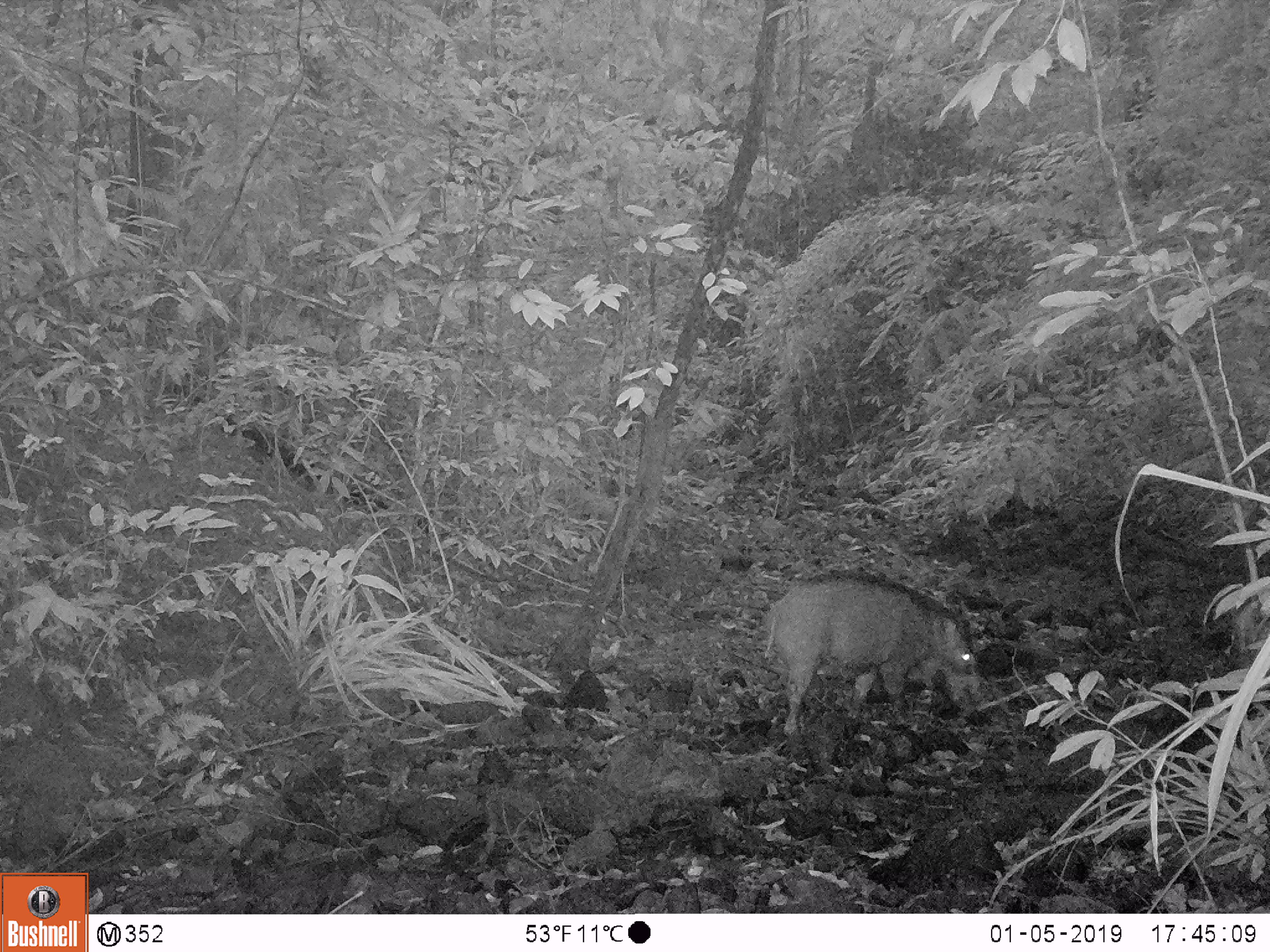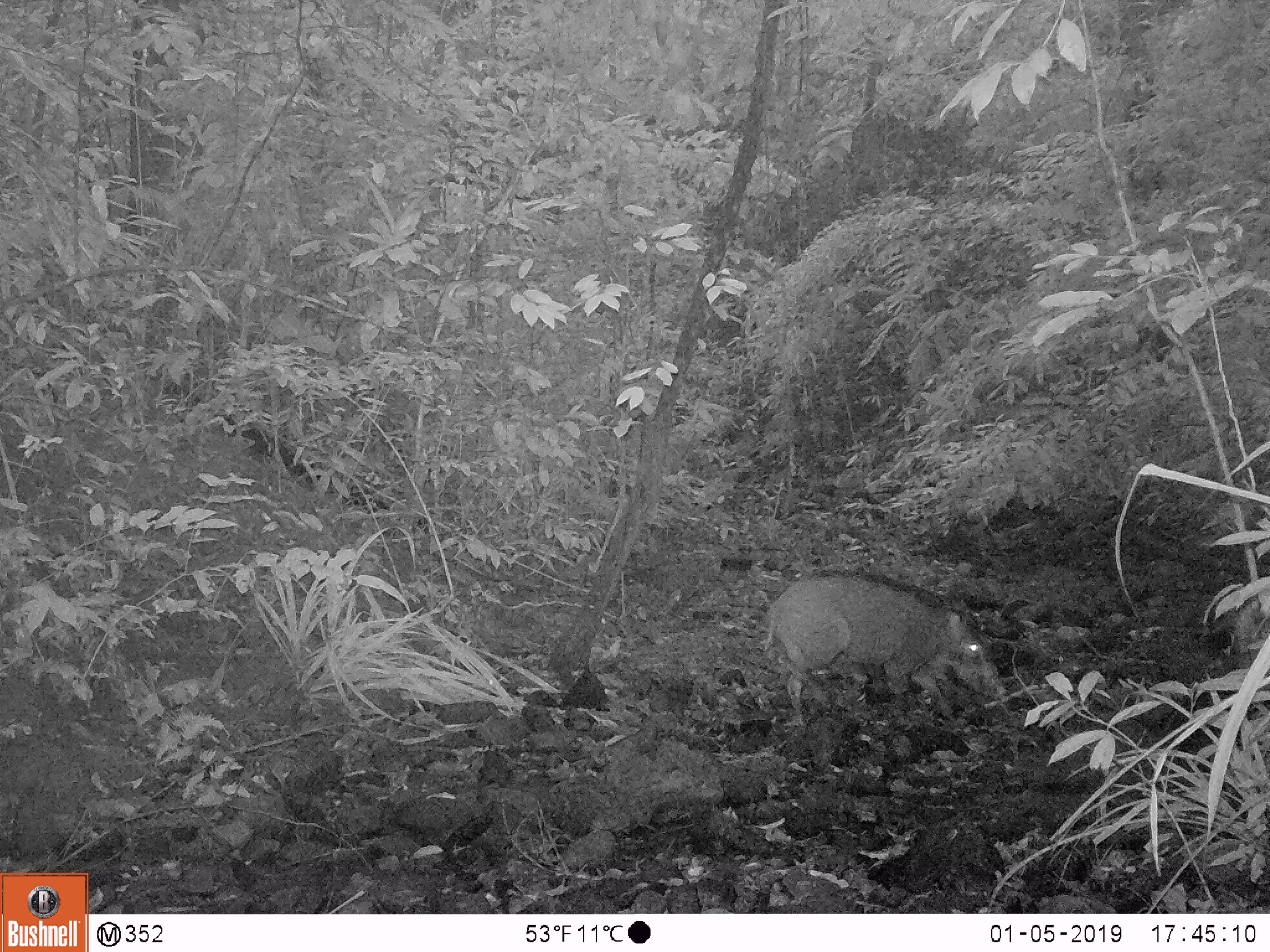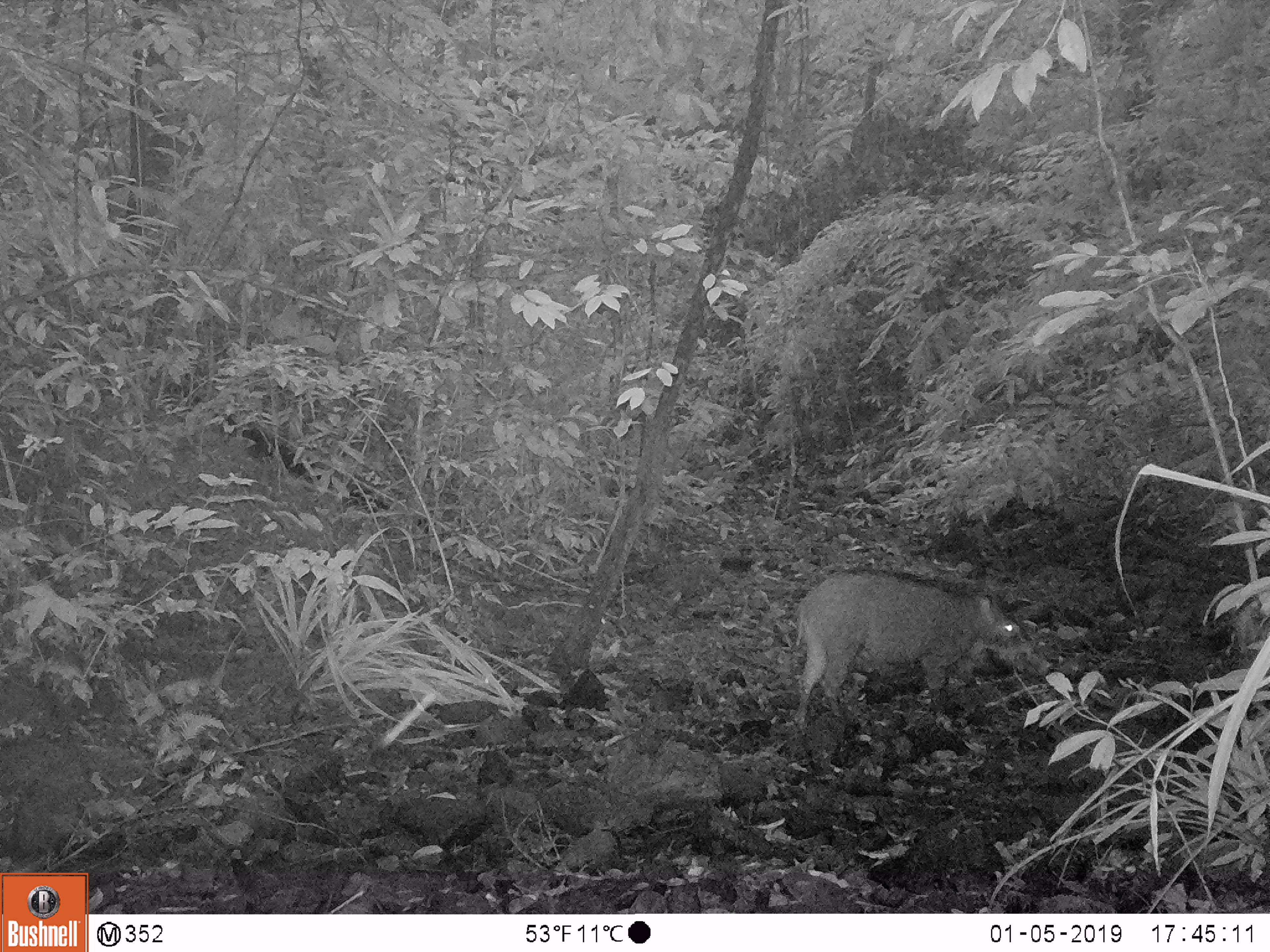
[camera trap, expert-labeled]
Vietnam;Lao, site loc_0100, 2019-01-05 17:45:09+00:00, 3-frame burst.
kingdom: Animalia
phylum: Chordata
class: Mammalia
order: Artiodactyla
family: Suidae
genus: Sus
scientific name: Sus scrofa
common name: eurasian wild pig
Eurasian wild pig (Sus scrofa). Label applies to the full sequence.